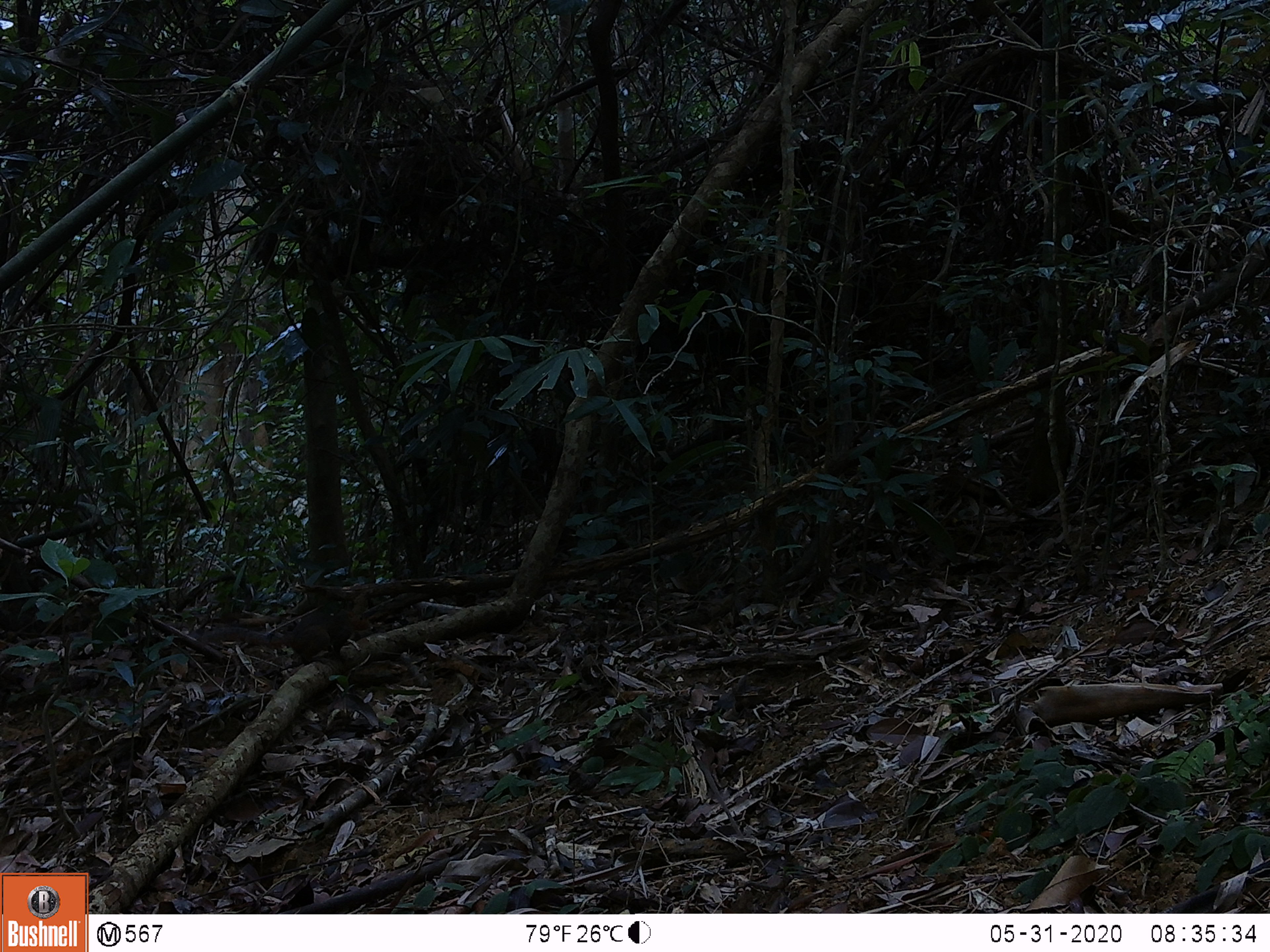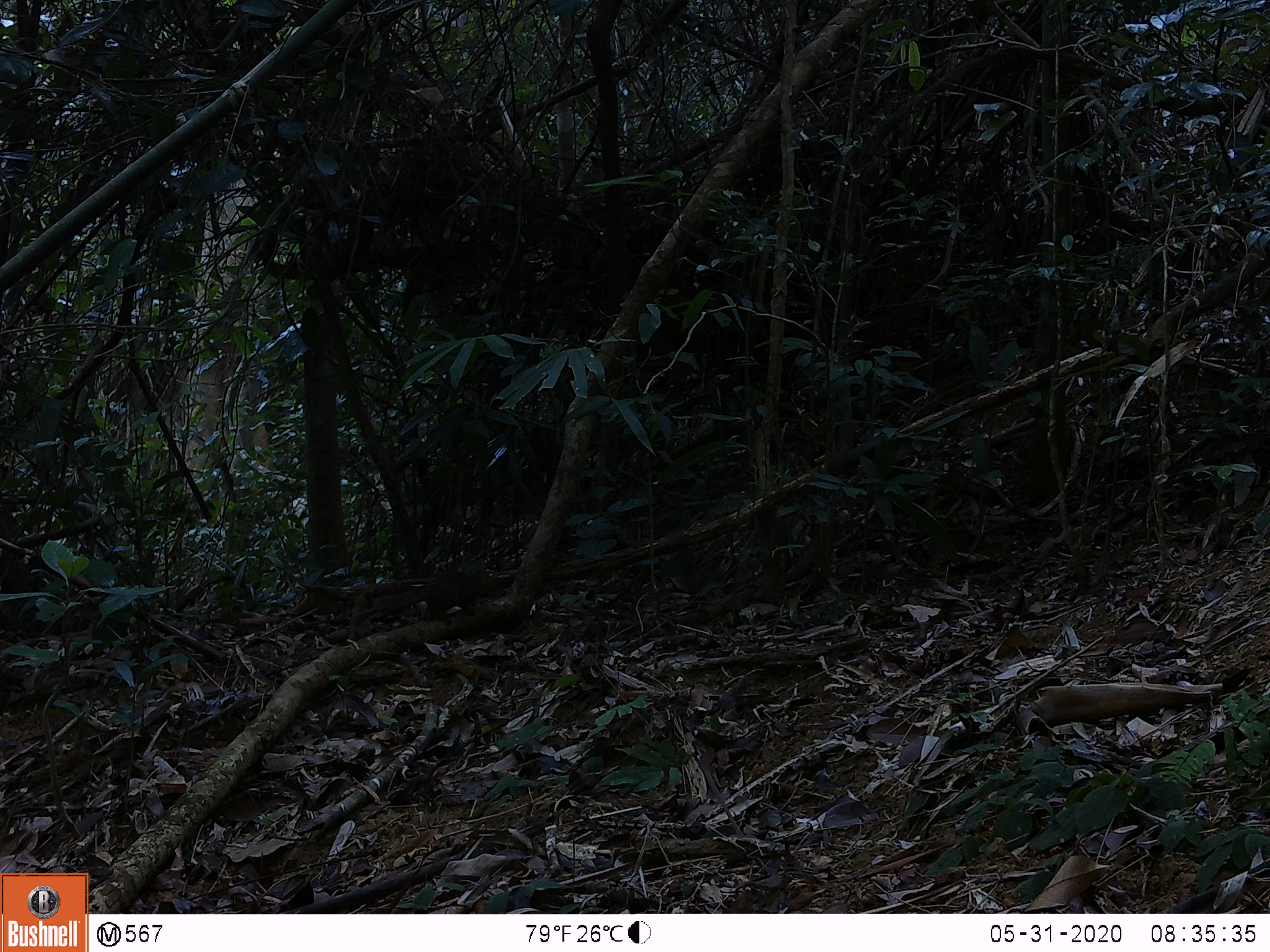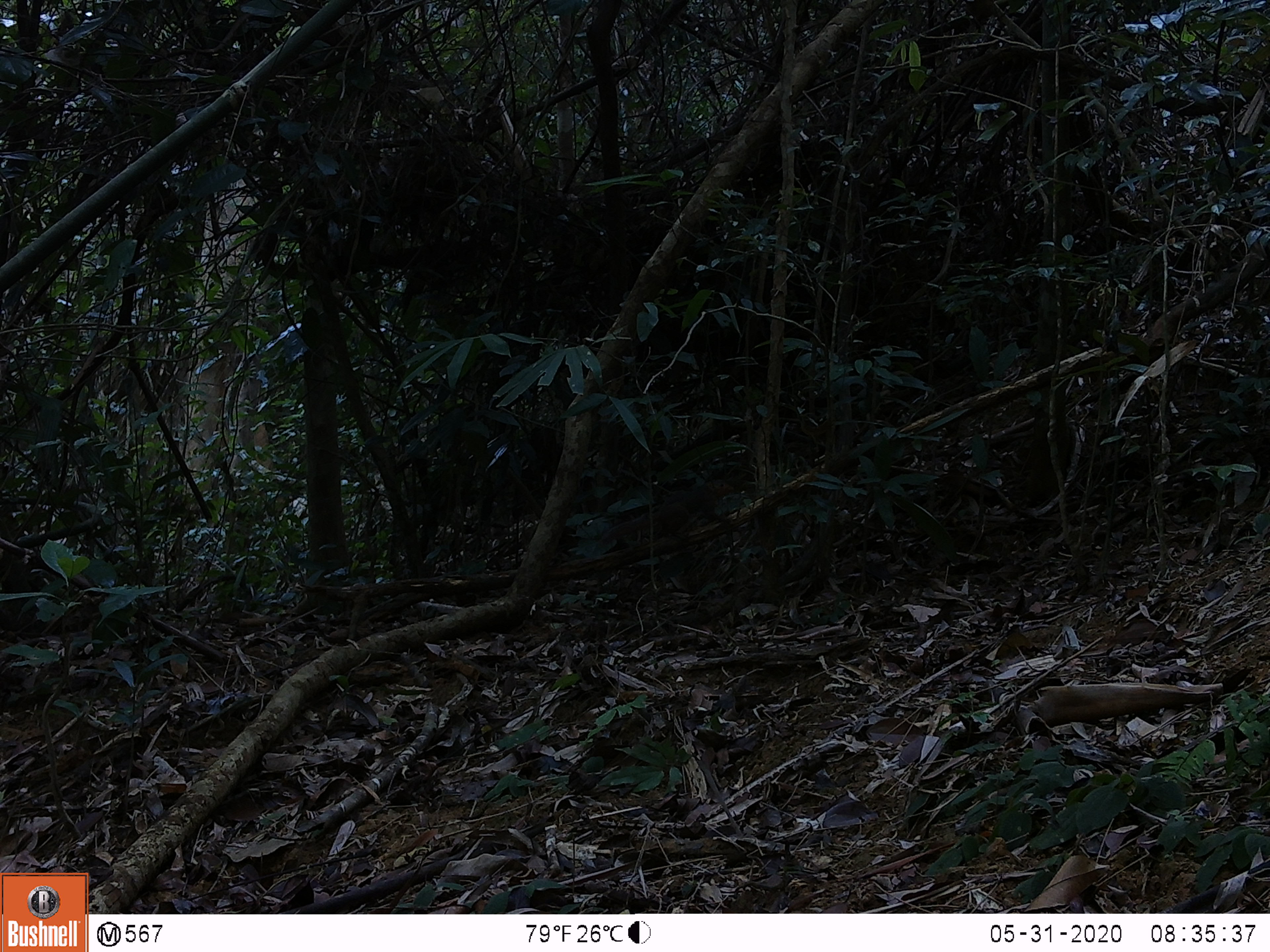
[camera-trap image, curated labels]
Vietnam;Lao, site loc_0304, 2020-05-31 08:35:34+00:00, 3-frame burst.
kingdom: Animalia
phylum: Chordata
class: Mammalia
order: Rodentia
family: Sciuridae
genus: Dremomys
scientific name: Dremomys rufigenis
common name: red-cheeked squirrel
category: red cheeked squirrel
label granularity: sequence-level